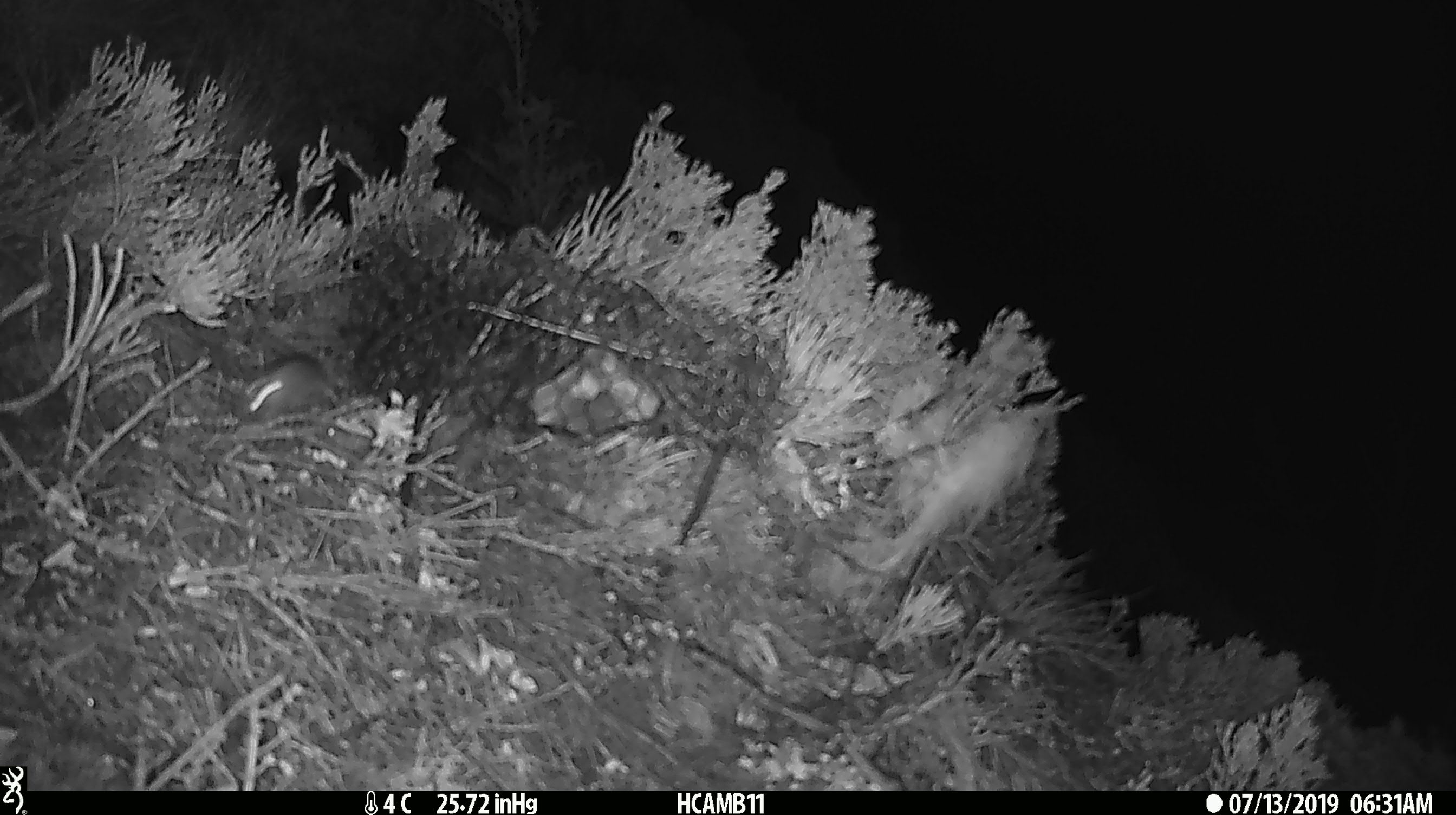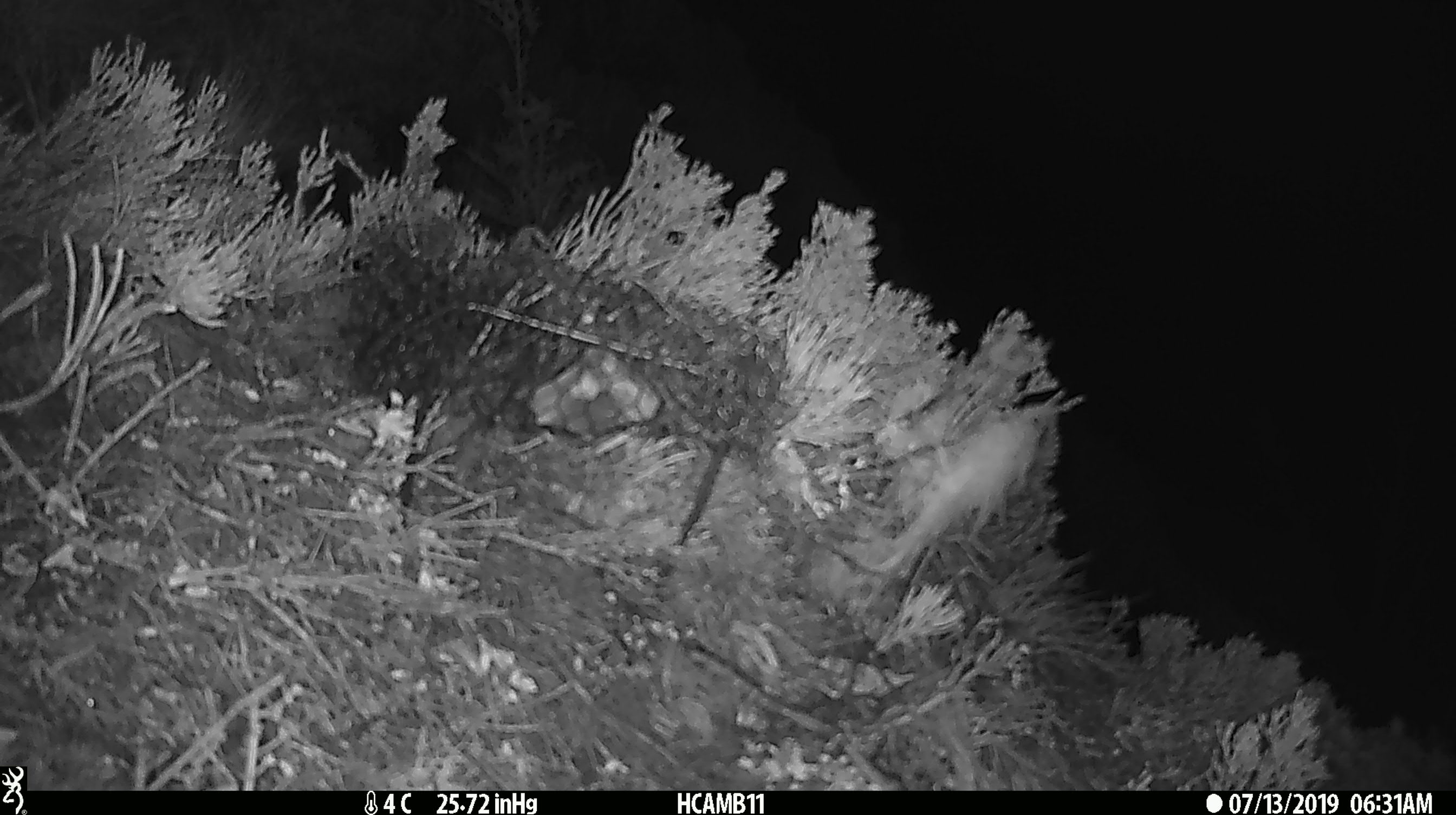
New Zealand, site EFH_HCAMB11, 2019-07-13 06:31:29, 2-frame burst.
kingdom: Animalia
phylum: Chordata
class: Mammalia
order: Rodentia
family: Muridae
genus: Mus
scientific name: Mus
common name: mouse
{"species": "mouse (Mus)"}